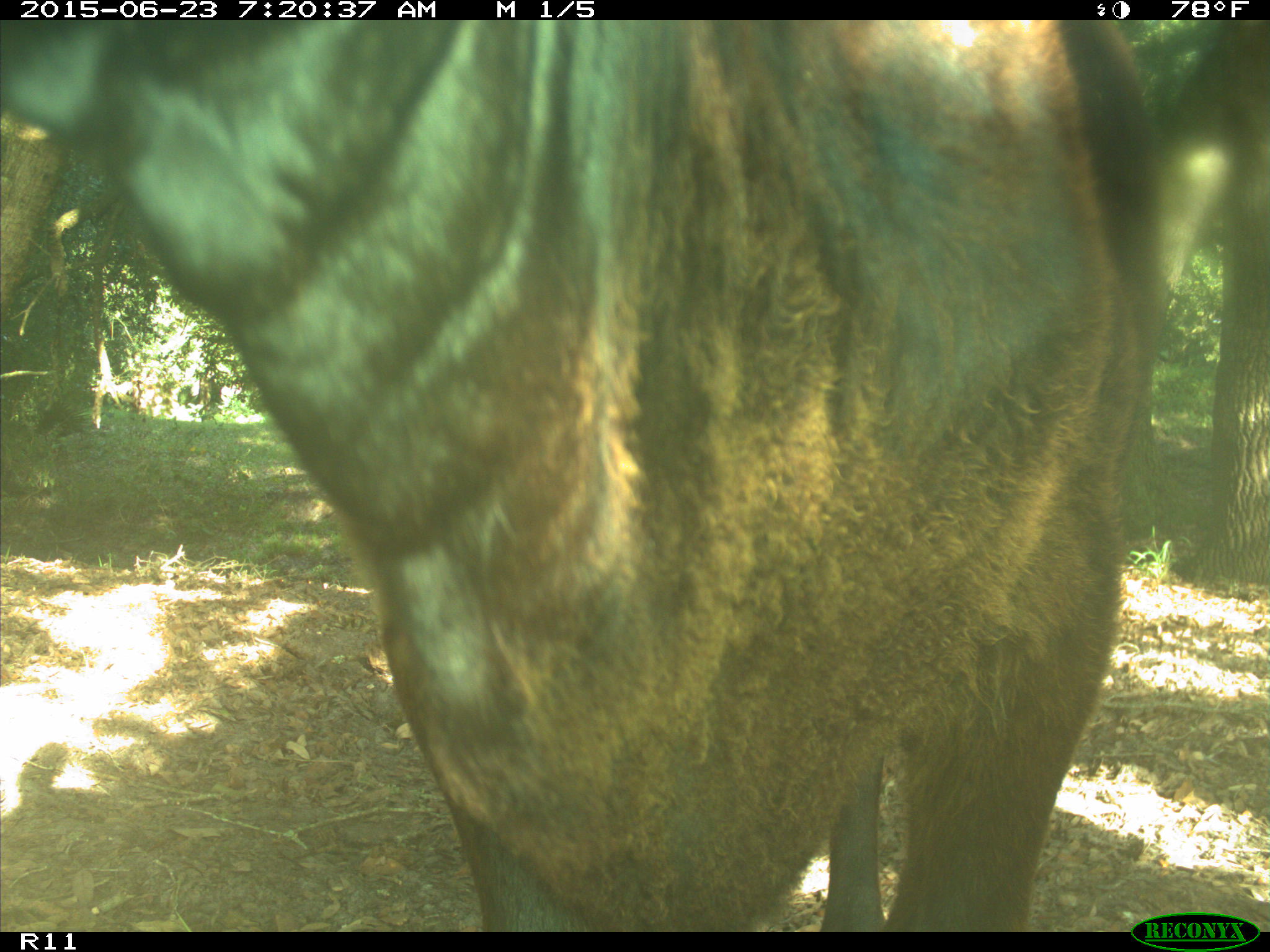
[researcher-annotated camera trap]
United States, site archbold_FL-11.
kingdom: Animalia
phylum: Chordata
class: Mammalia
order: Artiodactyla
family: Bovidae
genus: Bos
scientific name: Bos taurus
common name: domestic cow